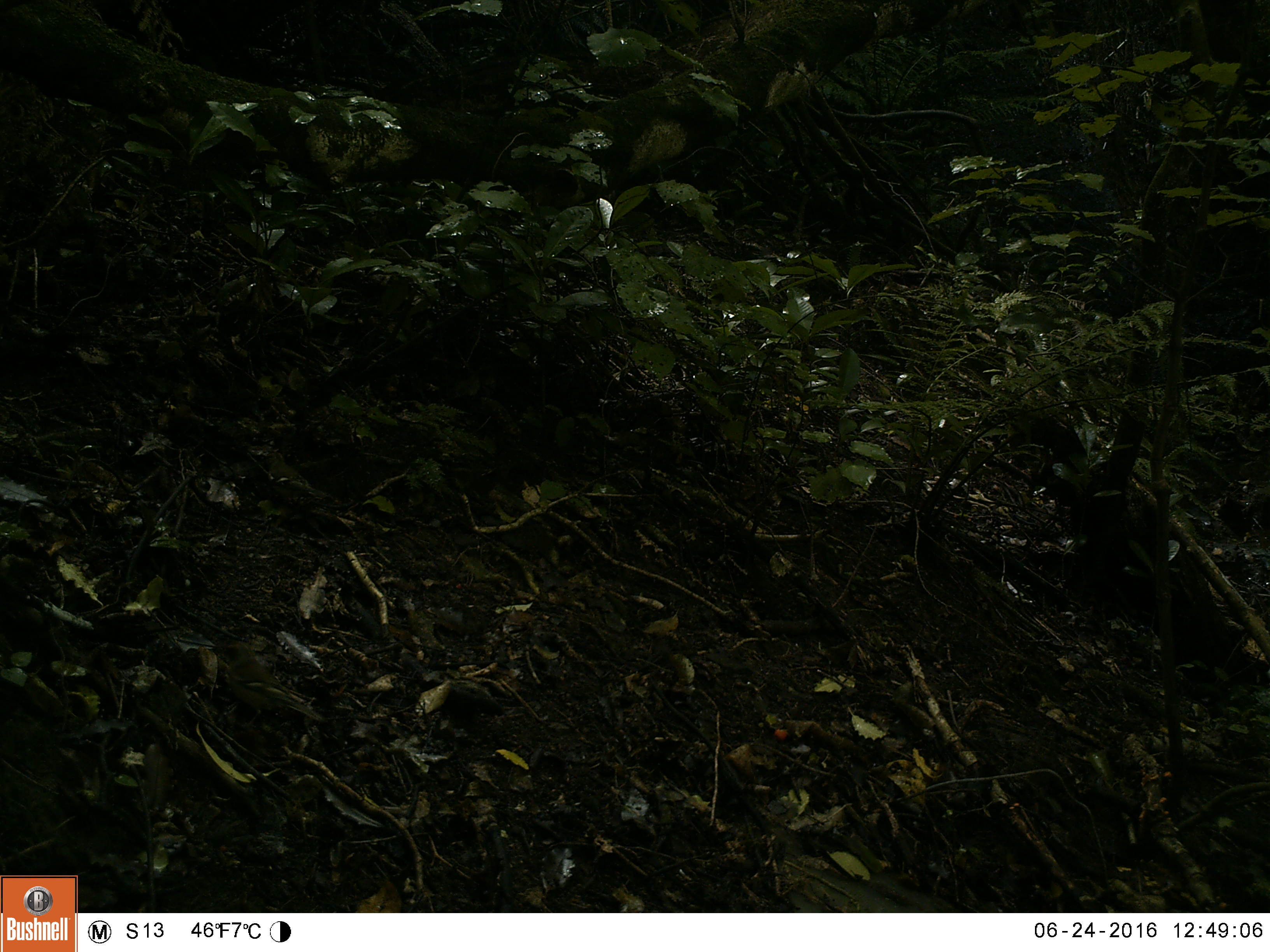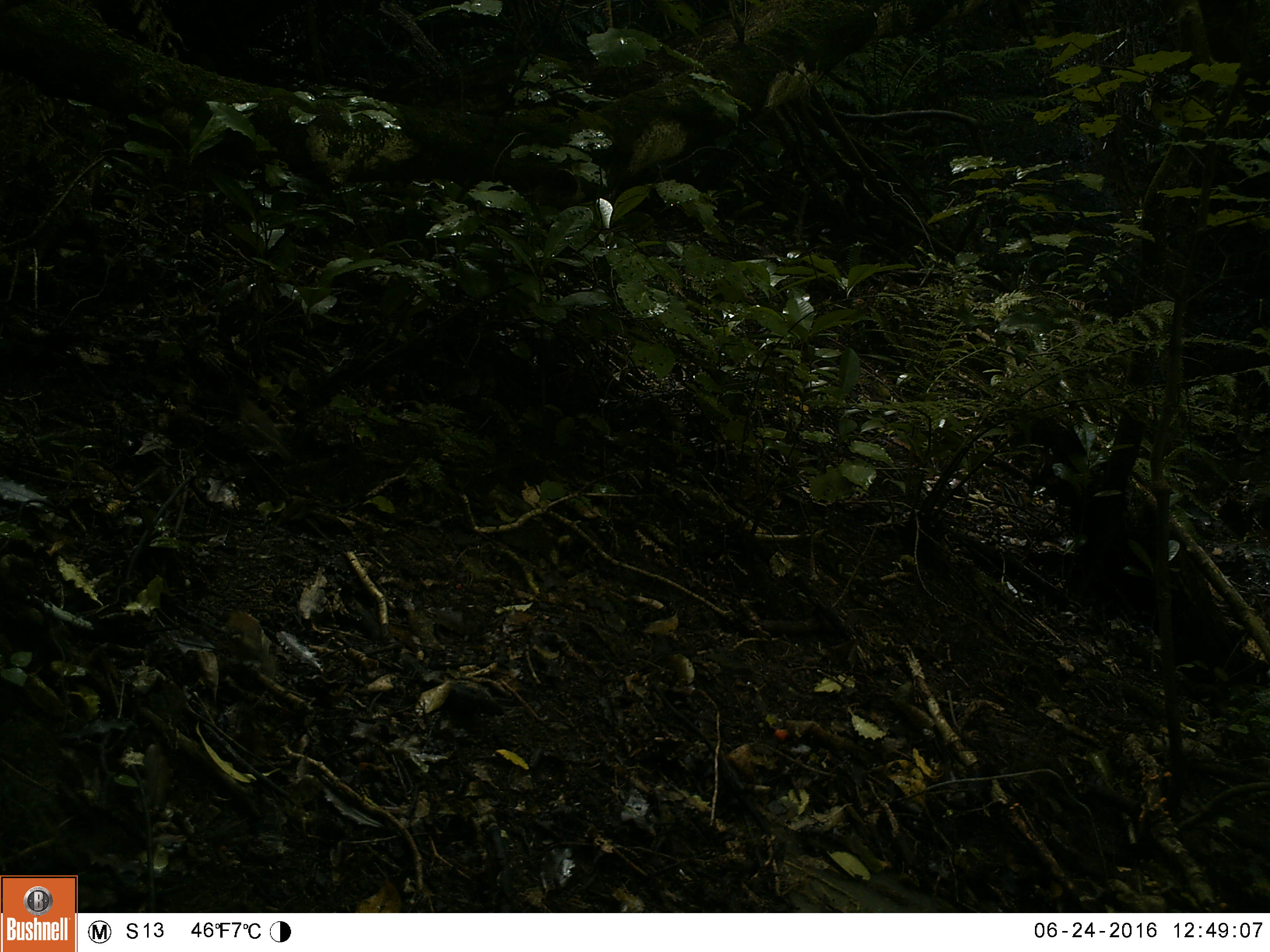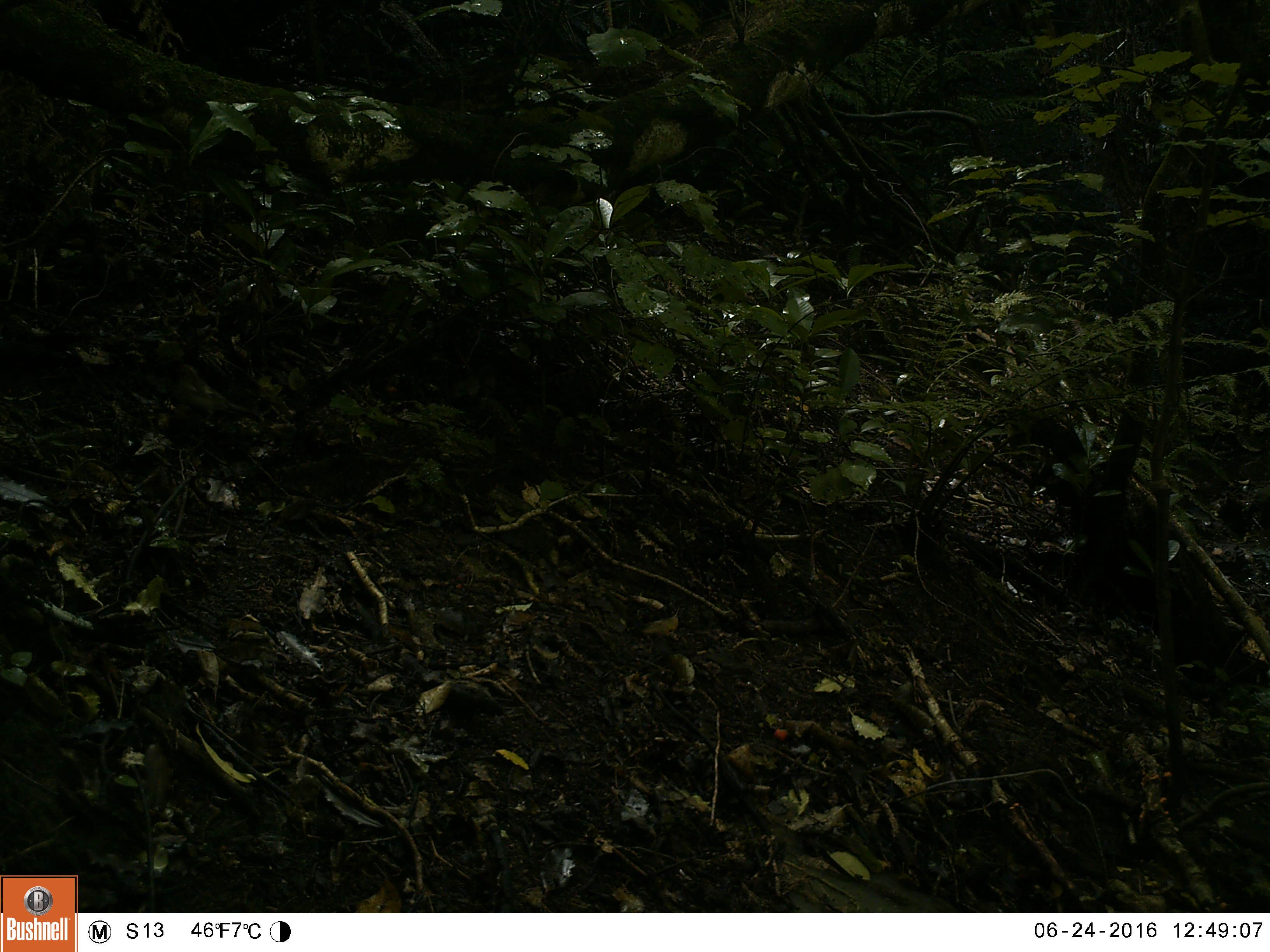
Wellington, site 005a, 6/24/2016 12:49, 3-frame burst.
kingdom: Animalia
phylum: Chordata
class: Aves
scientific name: Aves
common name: bird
Bird (Aves).